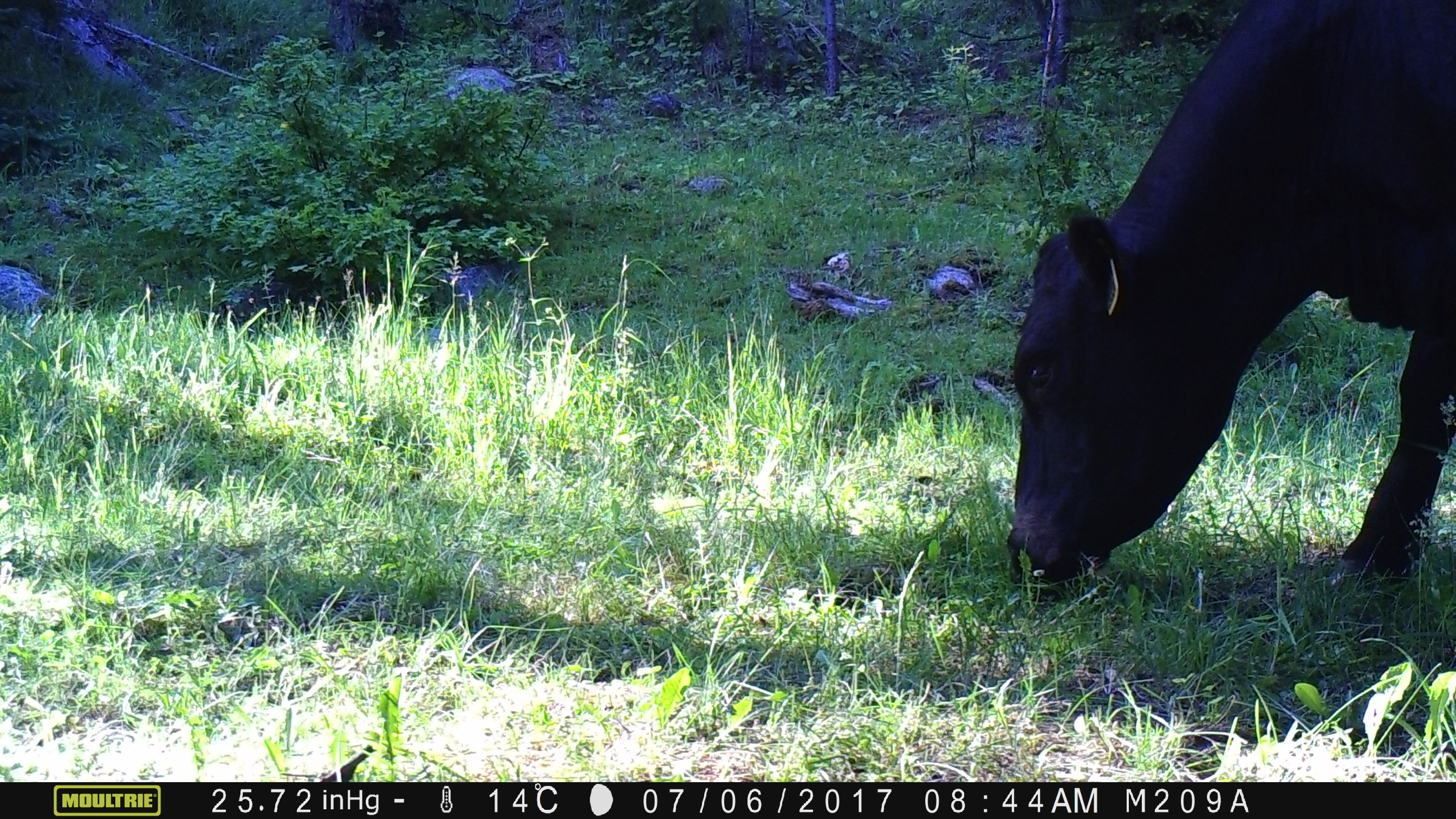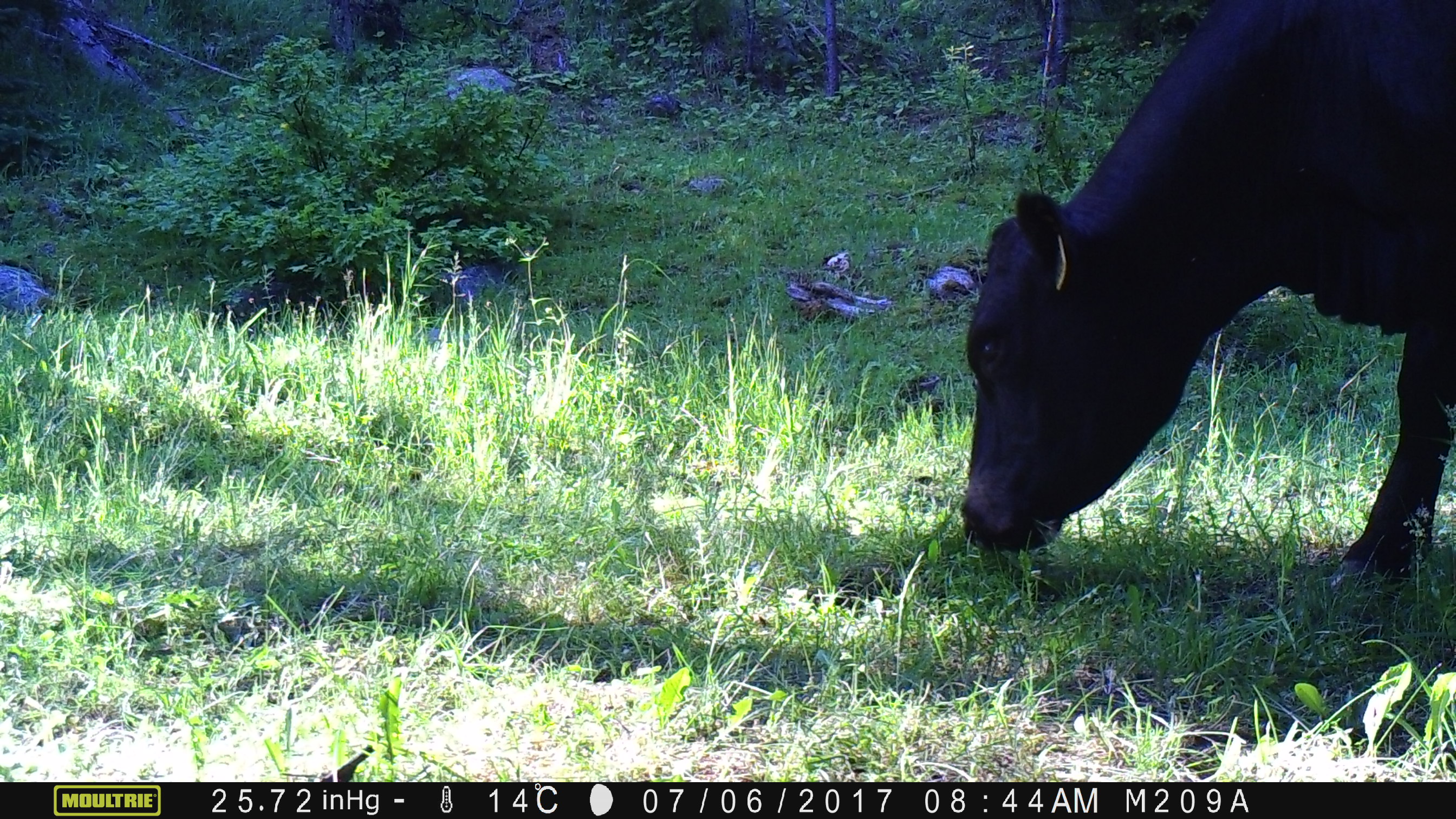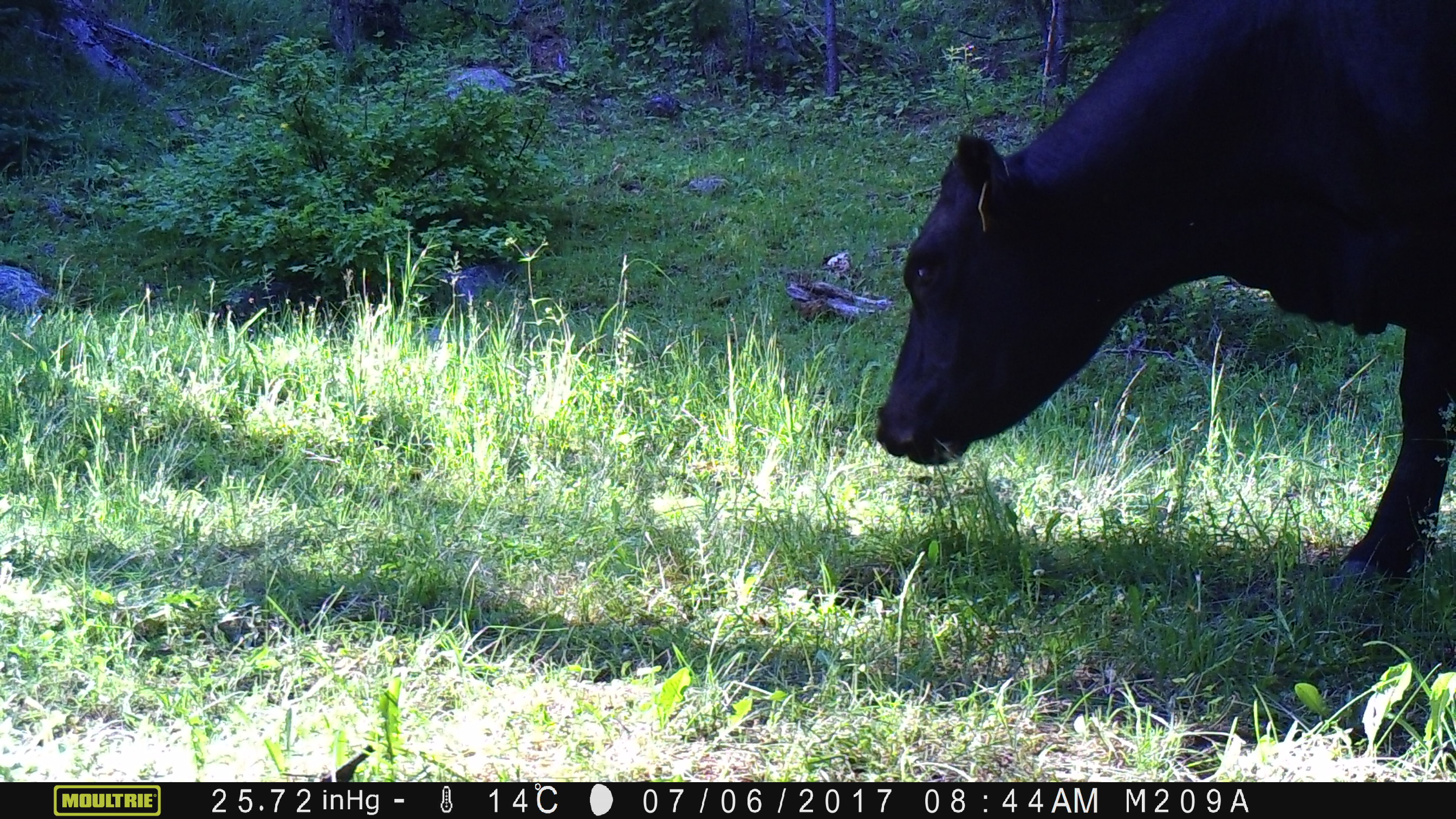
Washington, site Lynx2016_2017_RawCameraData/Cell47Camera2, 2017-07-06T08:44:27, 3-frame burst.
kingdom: Animalia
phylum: Chordata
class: Mammalia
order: Artiodactyla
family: Bovidae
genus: Bos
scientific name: Bos taurus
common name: domestic cattle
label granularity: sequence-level